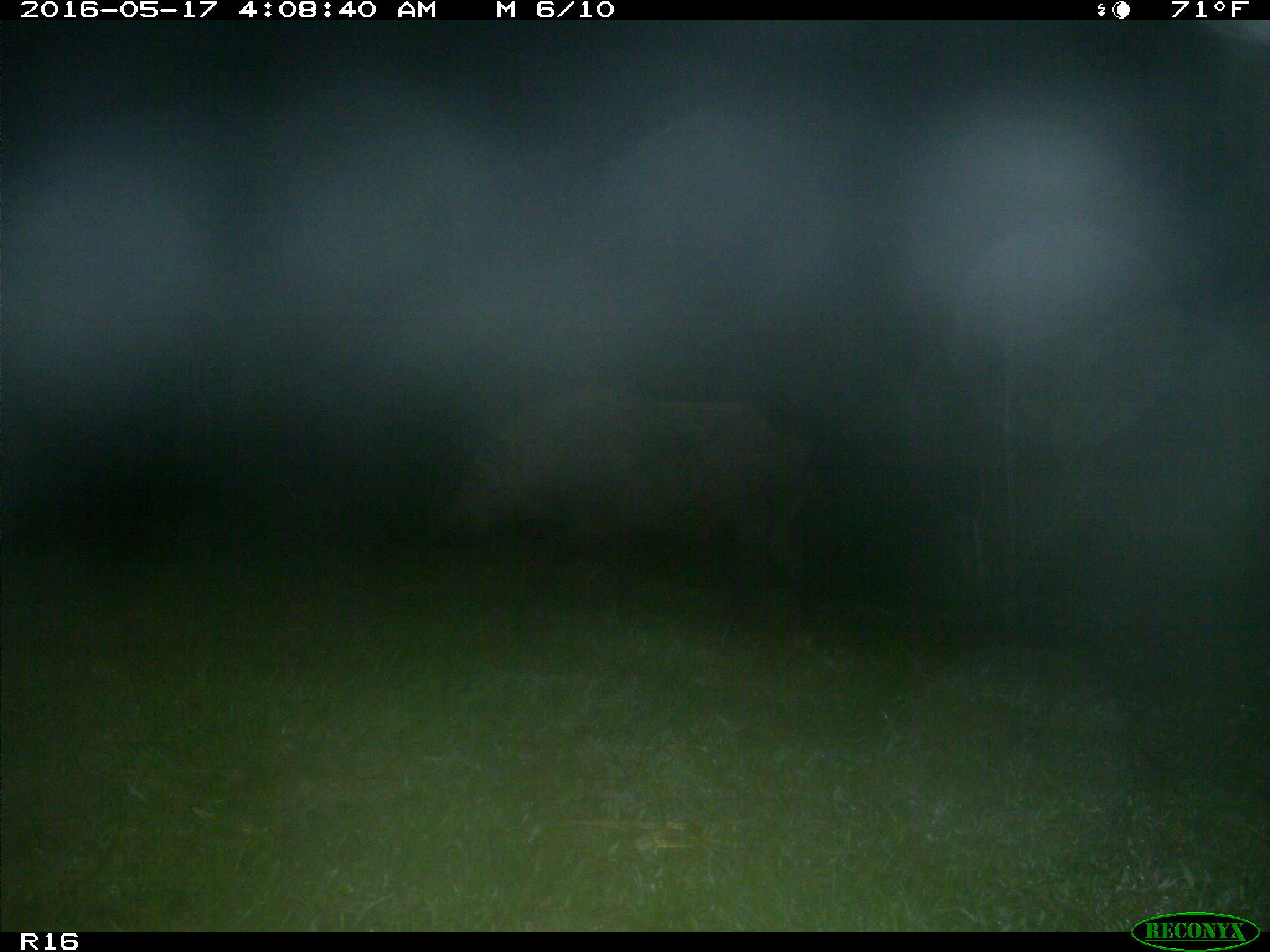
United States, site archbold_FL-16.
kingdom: Animalia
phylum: Chordata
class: Mammalia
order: Artiodactyla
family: Suidae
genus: Sus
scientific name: Sus scrofa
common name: wild boar